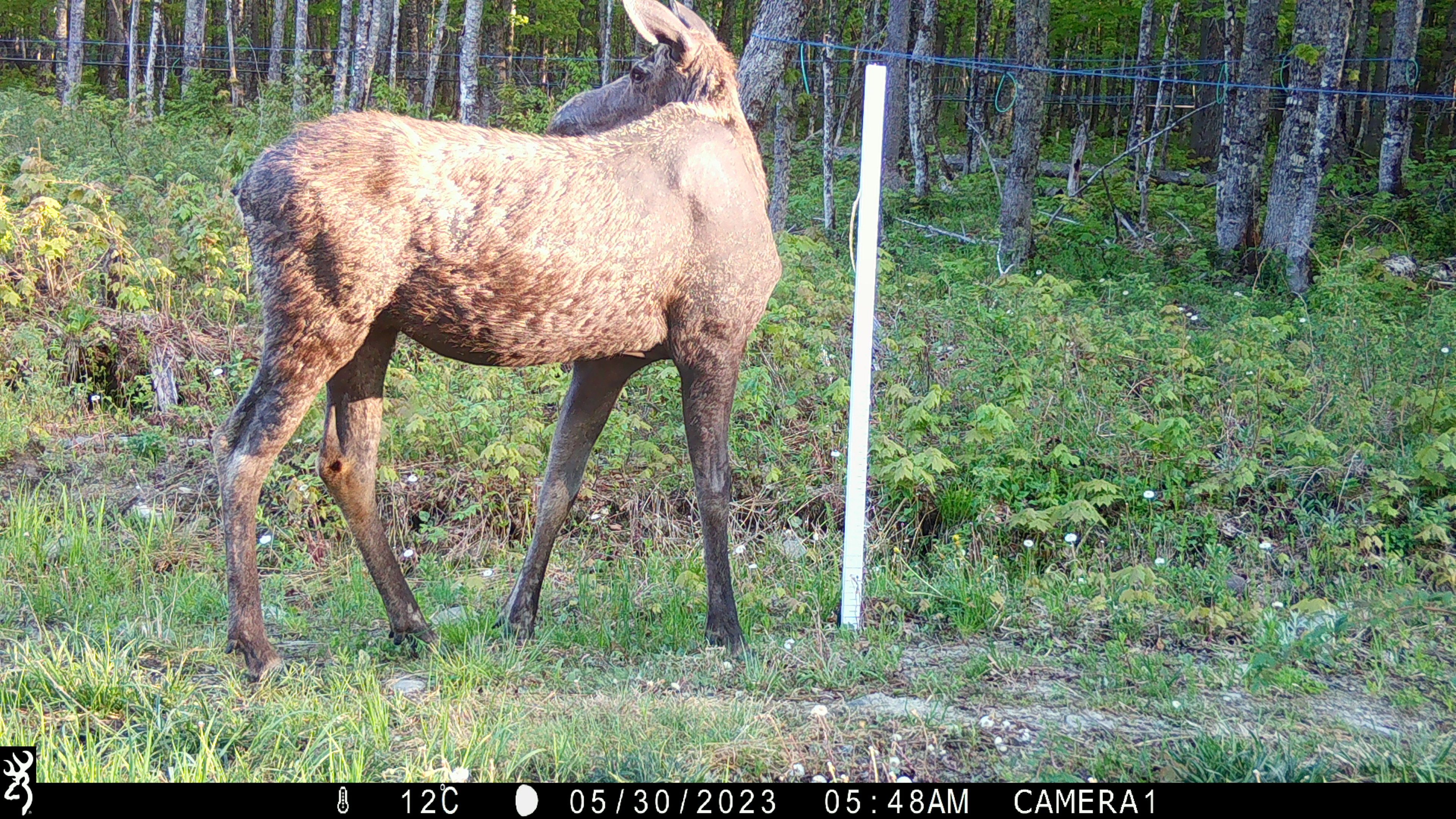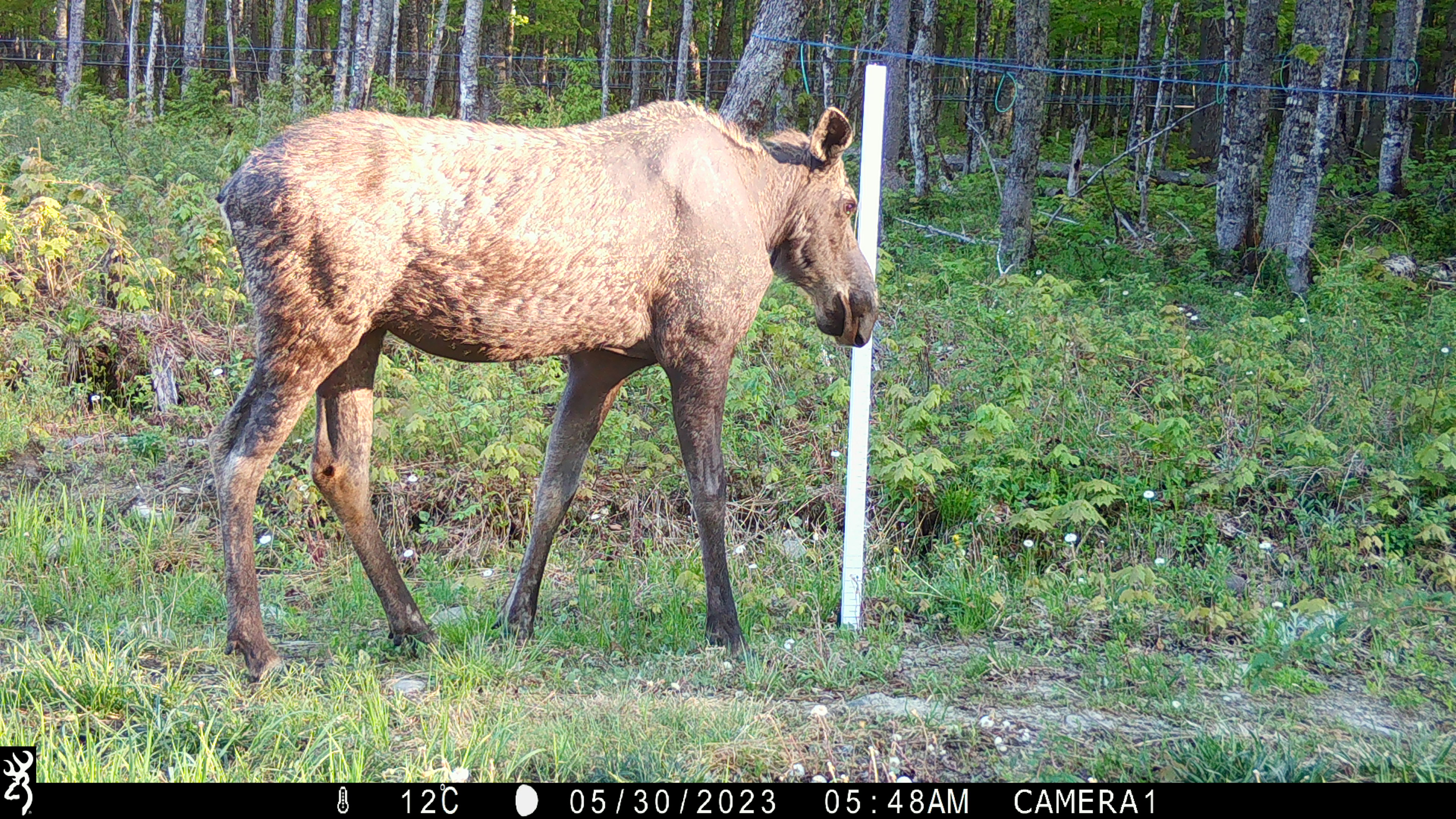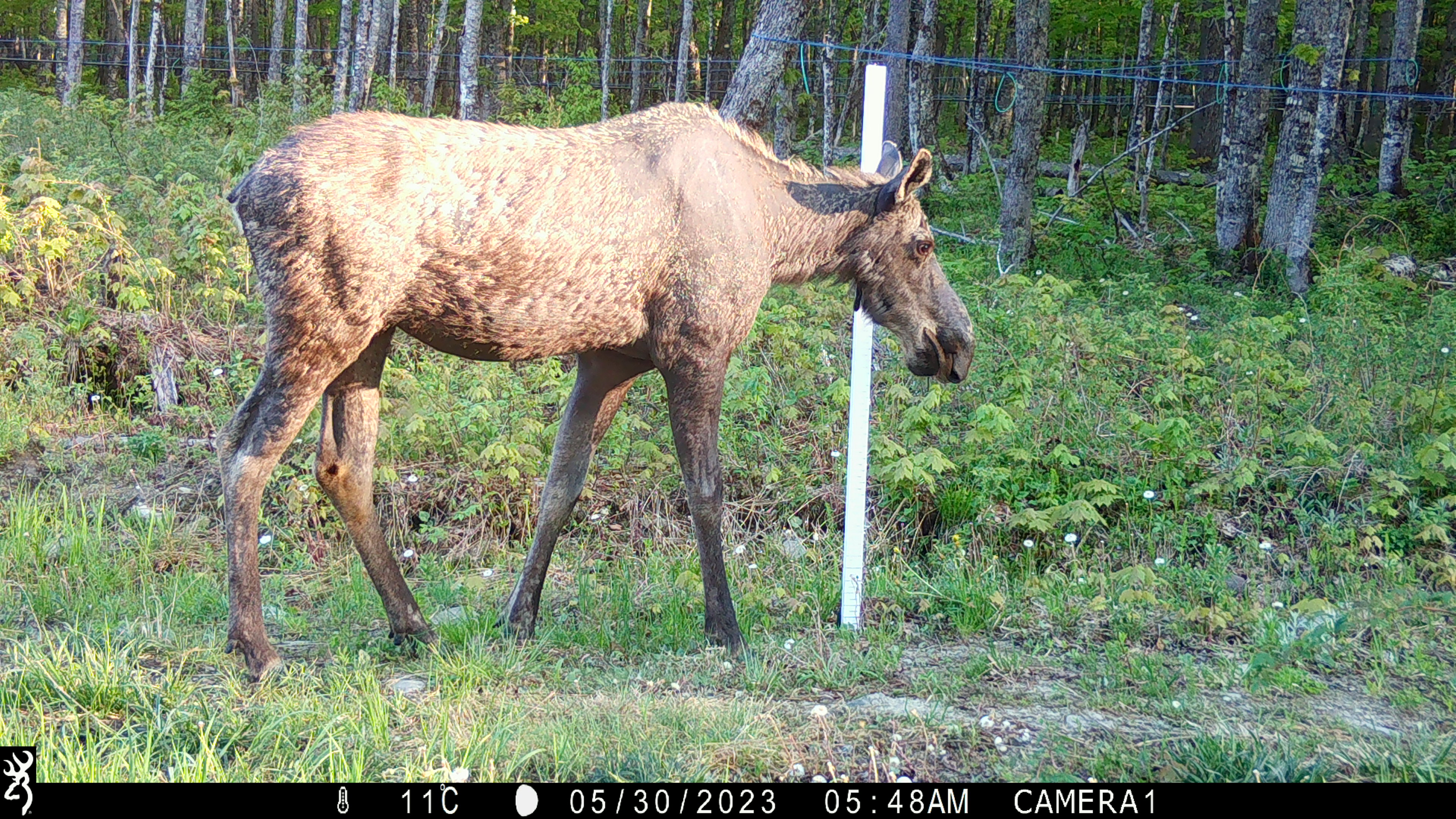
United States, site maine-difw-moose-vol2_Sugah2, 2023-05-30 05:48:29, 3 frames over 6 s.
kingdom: Animalia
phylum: Chordata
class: Mammalia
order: Artiodactyla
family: Cervidae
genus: Alces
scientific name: Alces alces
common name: moose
Moose (Alces alces).